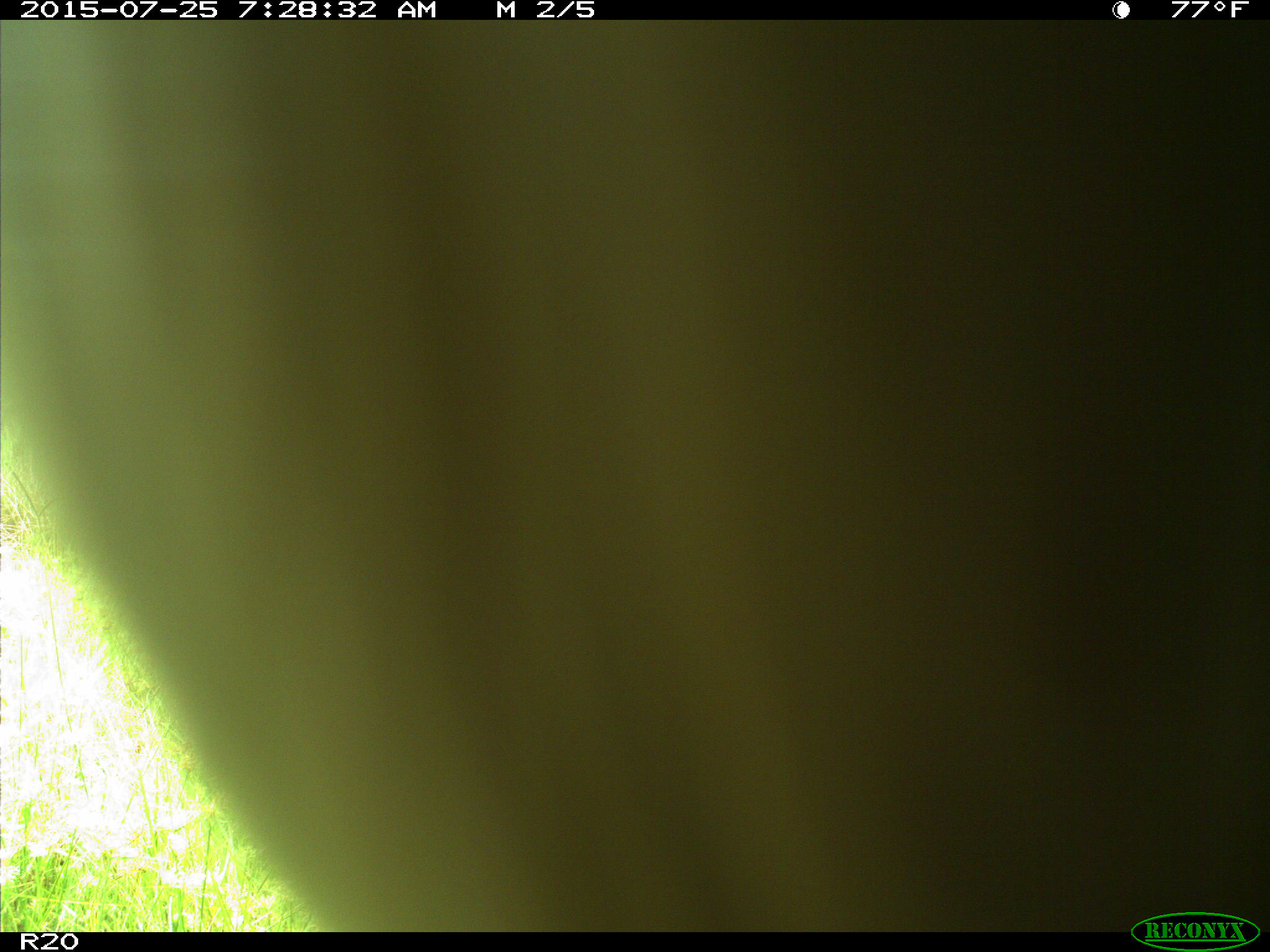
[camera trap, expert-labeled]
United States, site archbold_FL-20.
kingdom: Animalia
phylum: Chordata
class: Mammalia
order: Artiodactyla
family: Bovidae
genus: Bos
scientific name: Bos taurus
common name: domestic cow